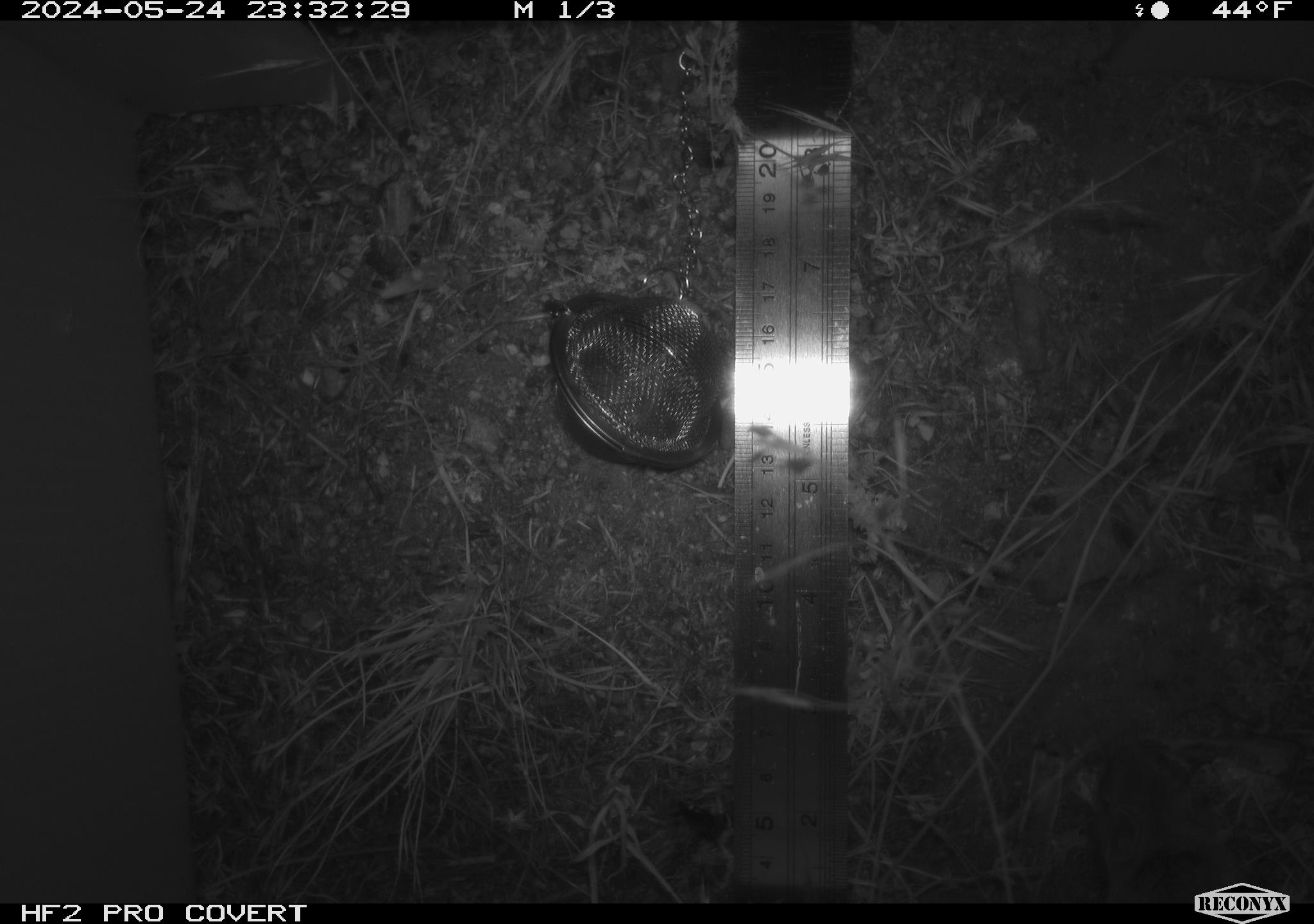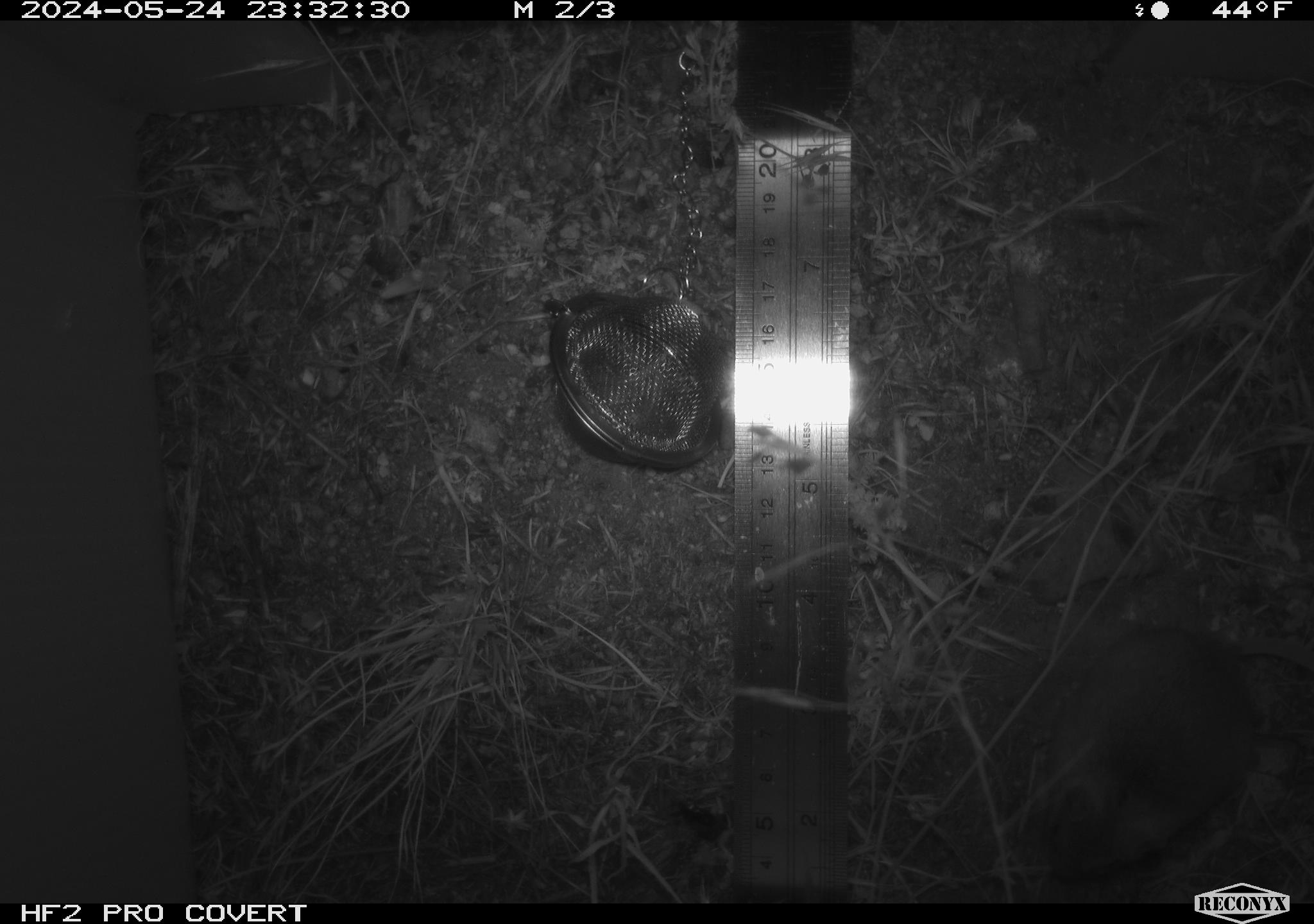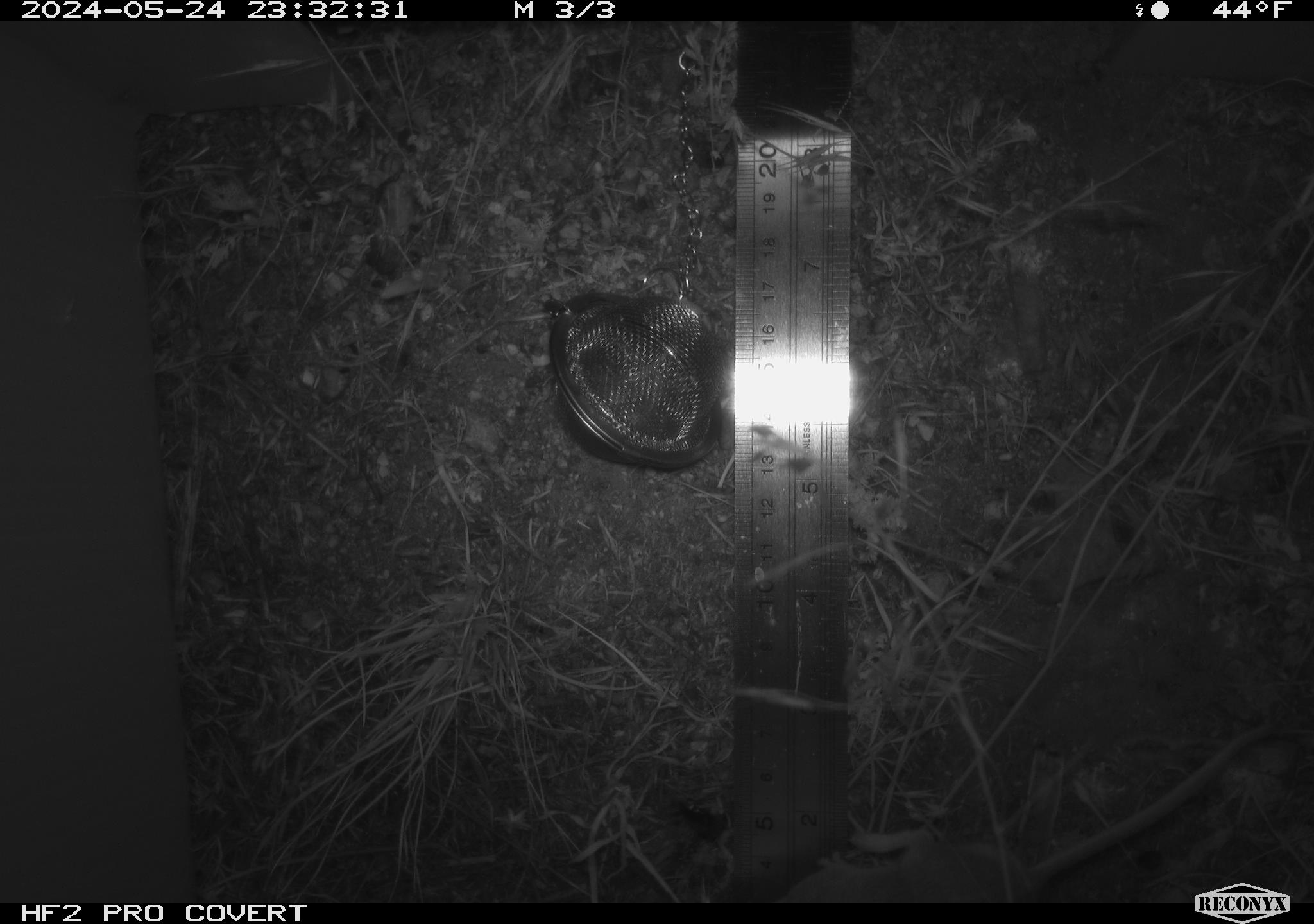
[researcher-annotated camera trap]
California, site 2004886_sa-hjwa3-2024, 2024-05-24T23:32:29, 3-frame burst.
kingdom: Animalia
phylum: Chordata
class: Mammalia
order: Rodentia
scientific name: Rodentia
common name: rodent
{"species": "rodent (Rodentia)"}